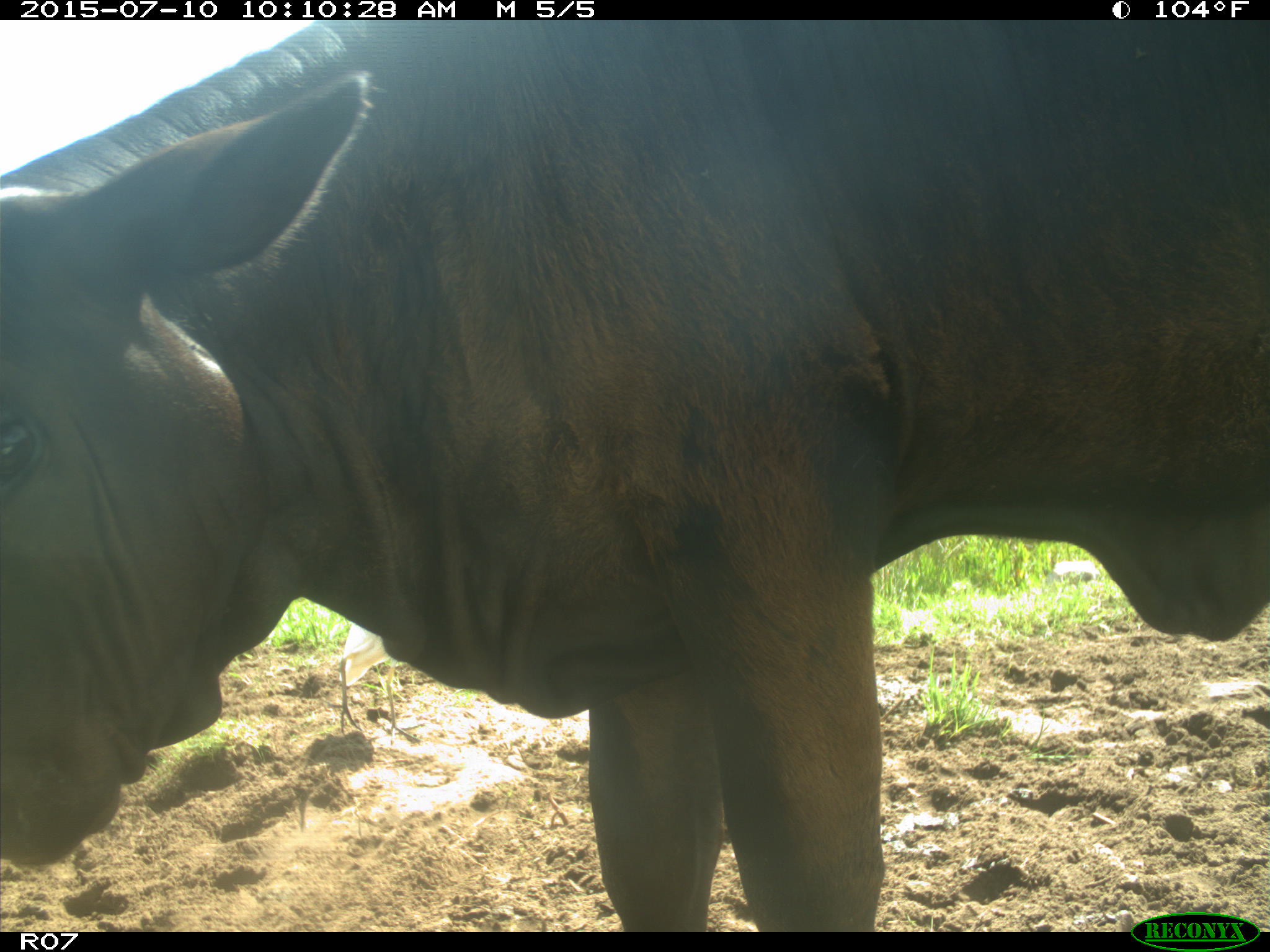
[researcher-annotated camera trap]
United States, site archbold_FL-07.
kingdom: Animalia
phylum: Chordata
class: Mammalia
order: Artiodactyla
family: Bovidae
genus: Bos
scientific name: Bos taurus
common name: domestic cow